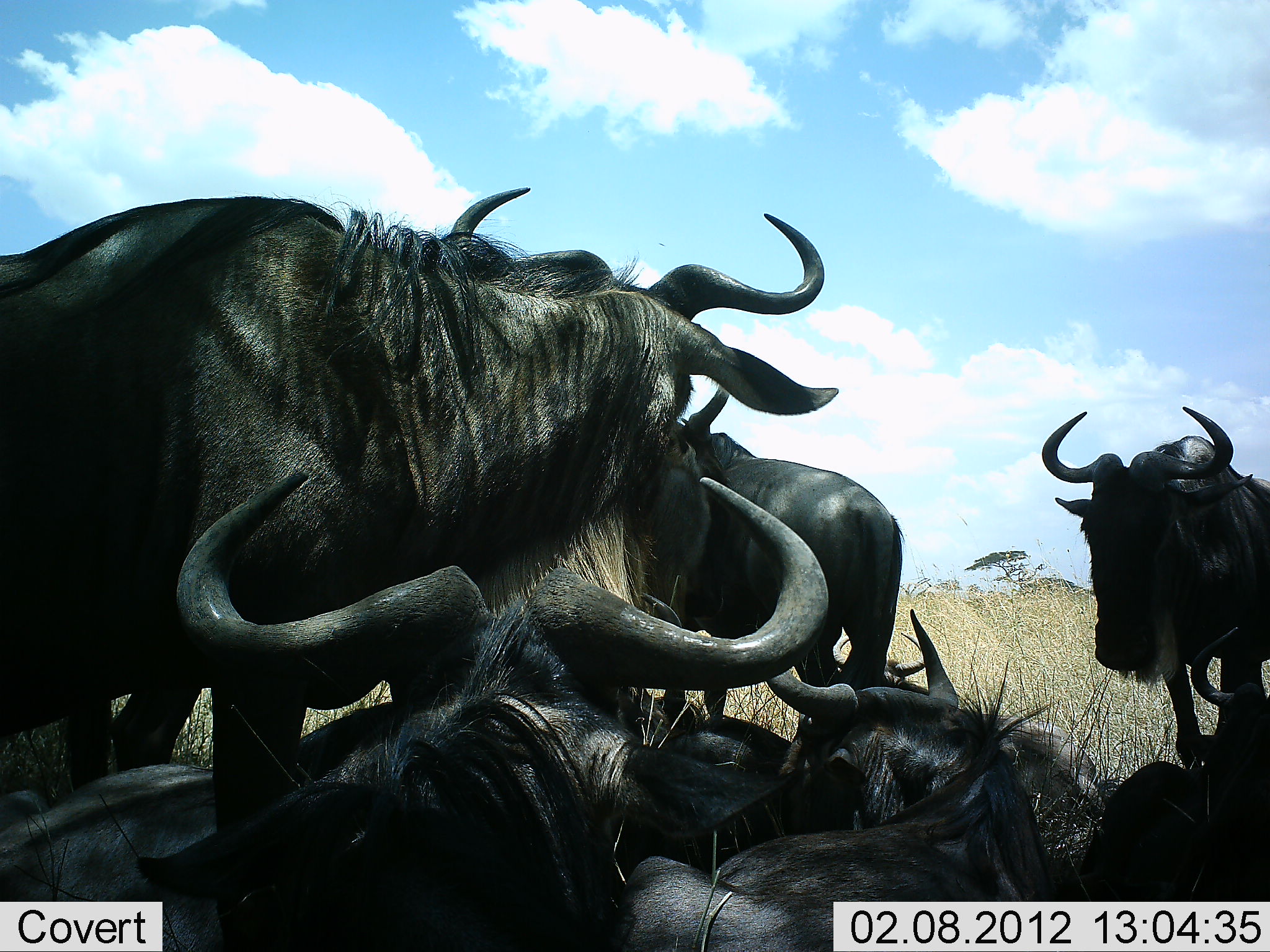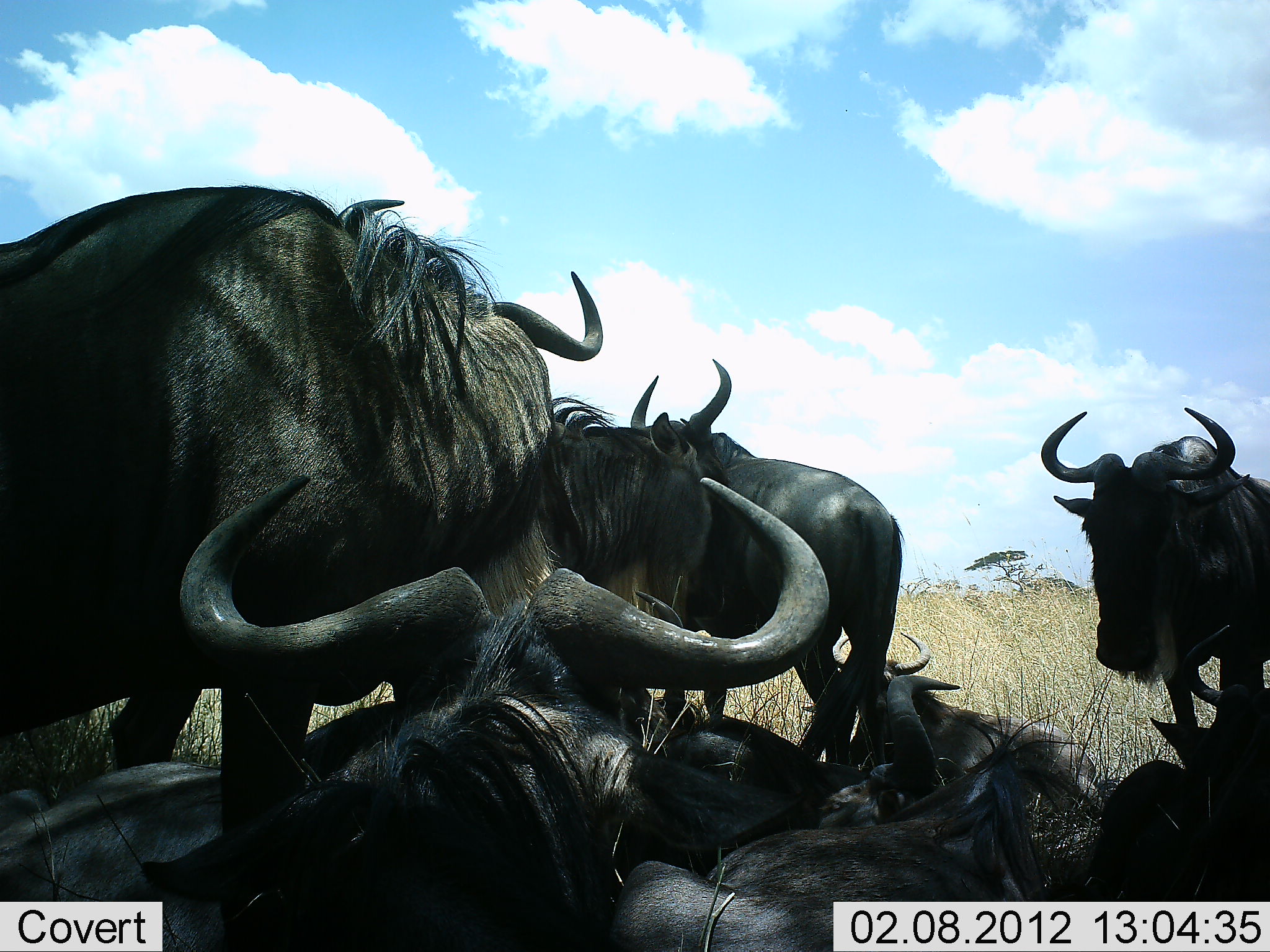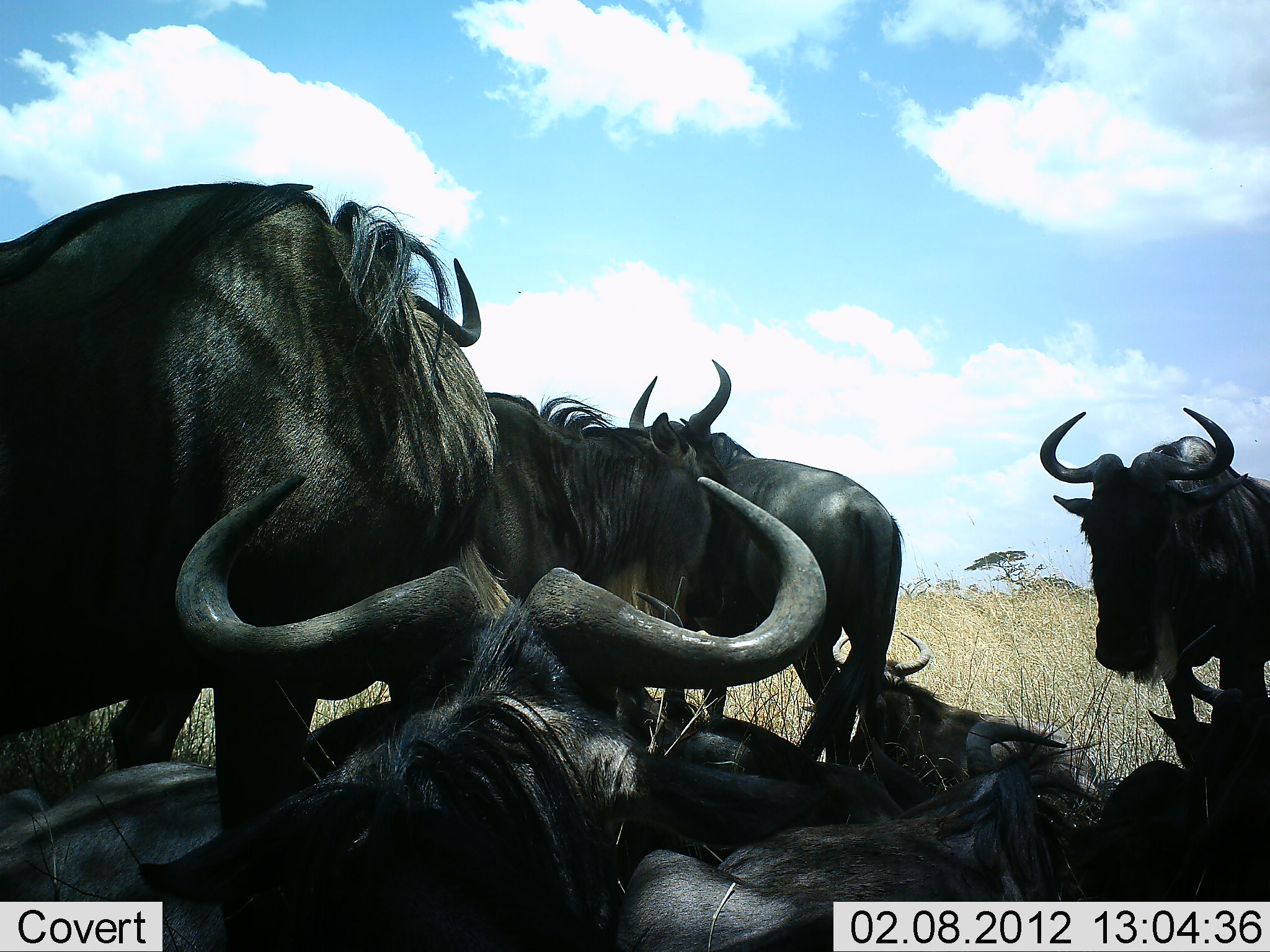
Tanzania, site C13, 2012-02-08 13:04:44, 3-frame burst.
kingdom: Animalia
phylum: Chordata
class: Mammalia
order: Artiodactyla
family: Bovidae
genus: Connochaetes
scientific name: Connochaetes taurinus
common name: blue wildebeest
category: wildebeest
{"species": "wildebeest (blue wildebeest) (Connochaetes taurinus)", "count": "8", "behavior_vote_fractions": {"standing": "62%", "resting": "100%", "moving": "0%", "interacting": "4%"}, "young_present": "0%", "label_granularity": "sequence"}